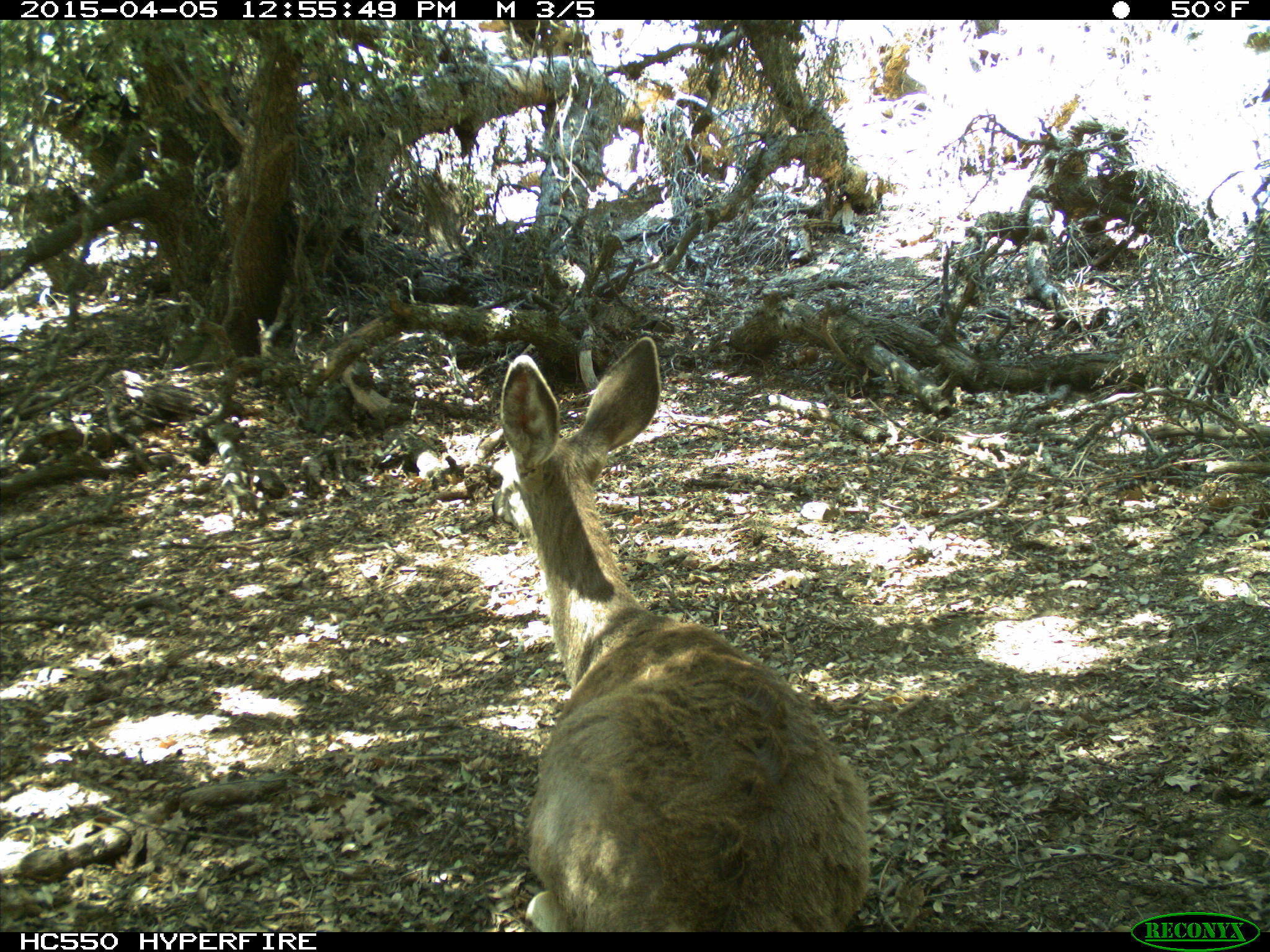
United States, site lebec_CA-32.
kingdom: Animalia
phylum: Chordata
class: Mammalia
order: Artiodactyla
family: Cervidae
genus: Odocoileus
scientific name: Odocoileus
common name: deer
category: unidentified deer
Unidentified deer (deer) (Odocoileus).